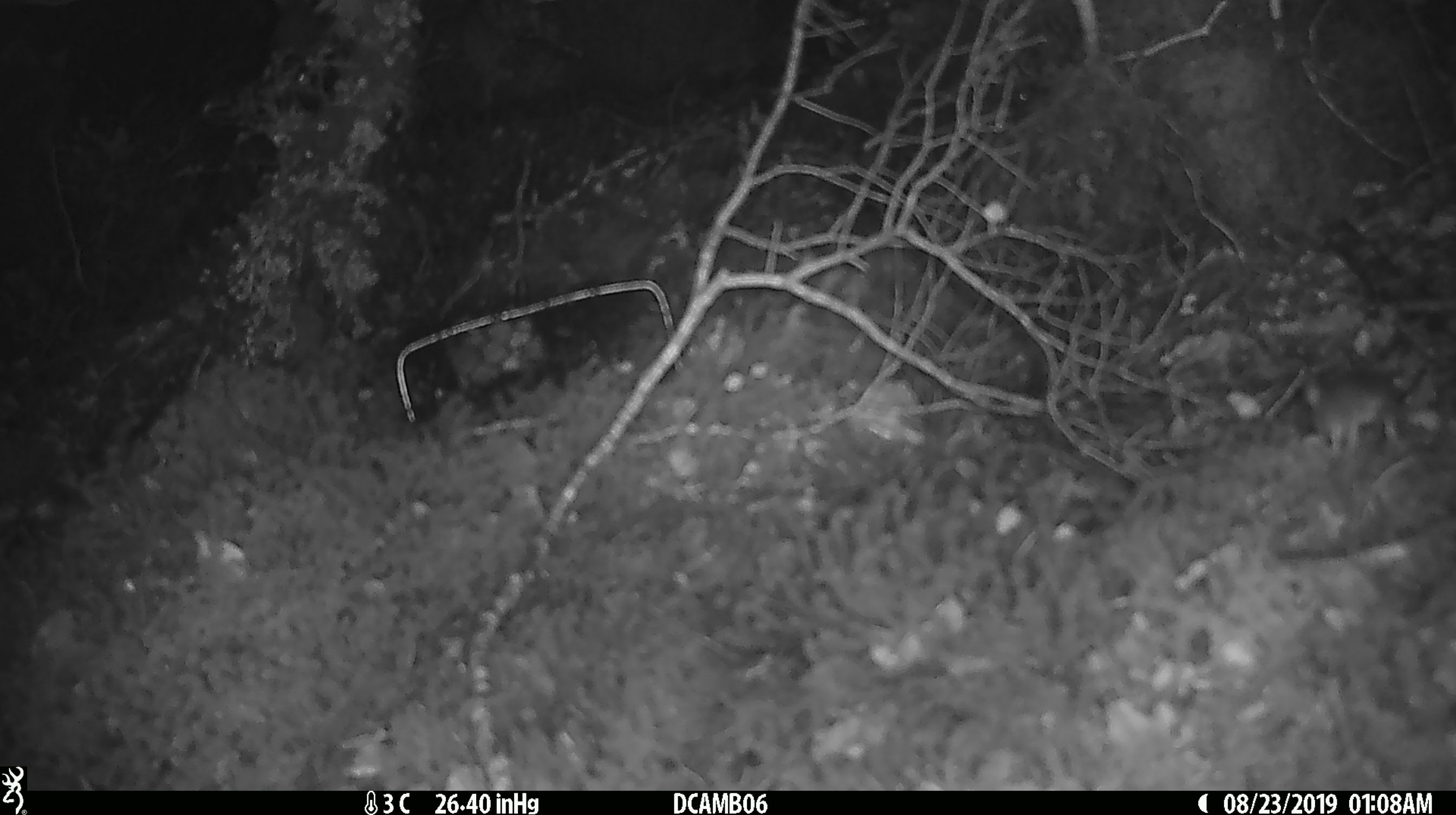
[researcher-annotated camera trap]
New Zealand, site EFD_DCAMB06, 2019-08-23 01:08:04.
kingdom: Animalia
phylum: Chordata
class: Mammalia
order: Rodentia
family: Muridae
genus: Mus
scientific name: Mus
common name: mouse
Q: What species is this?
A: Mouse (Mus).